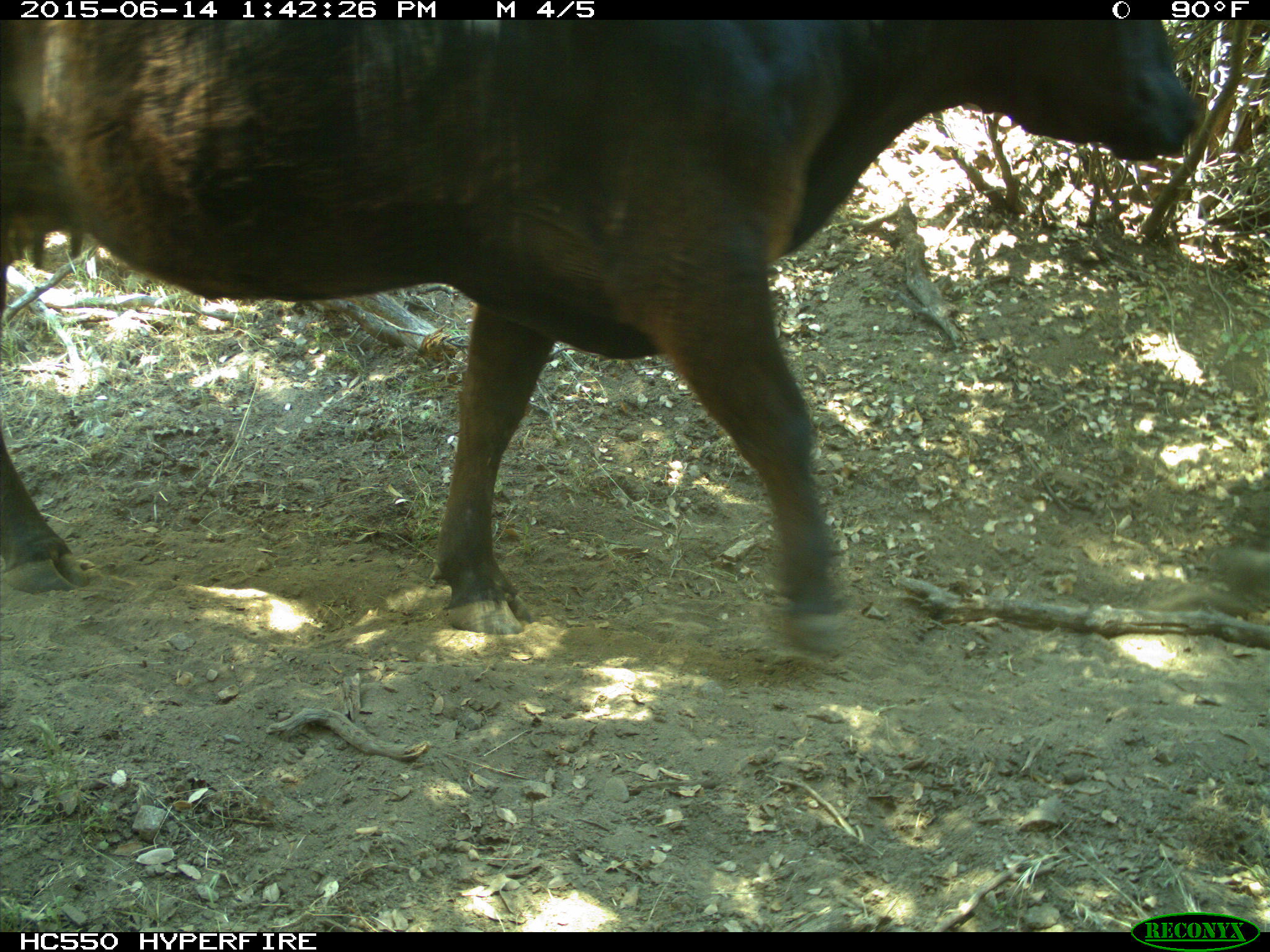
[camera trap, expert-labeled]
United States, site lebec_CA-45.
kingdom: Animalia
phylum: Chordata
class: Mammalia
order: Artiodactyla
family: Bovidae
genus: Bos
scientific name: Bos taurus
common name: domestic cow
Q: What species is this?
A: Bos taurus (domestic cow).